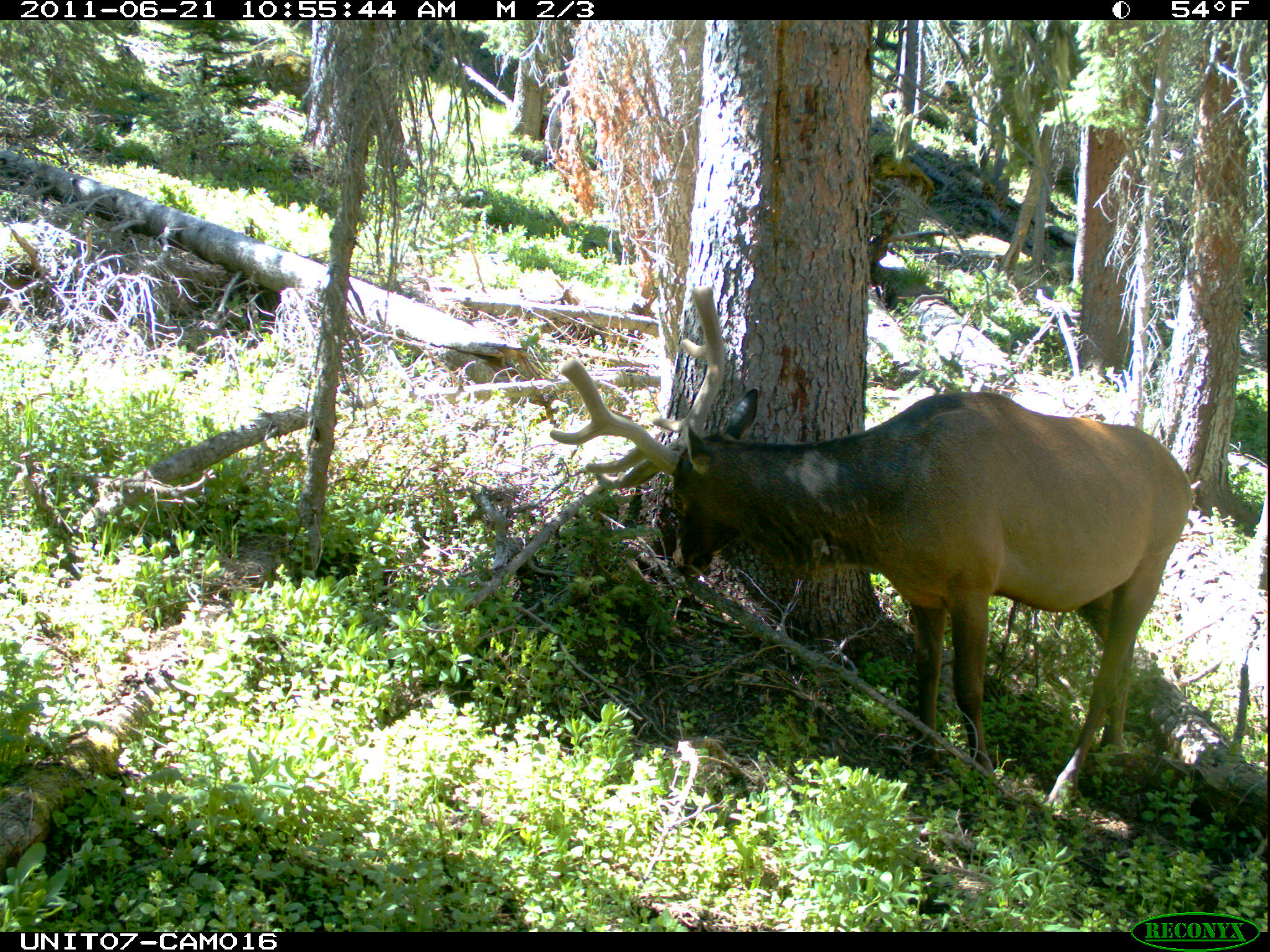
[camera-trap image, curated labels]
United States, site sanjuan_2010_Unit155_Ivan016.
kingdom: Animalia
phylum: Chordata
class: Mammalia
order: Artiodactyla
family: Cervidae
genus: Cervus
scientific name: Cervus elaphus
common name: red deer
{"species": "Cervus elaphus (red deer)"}